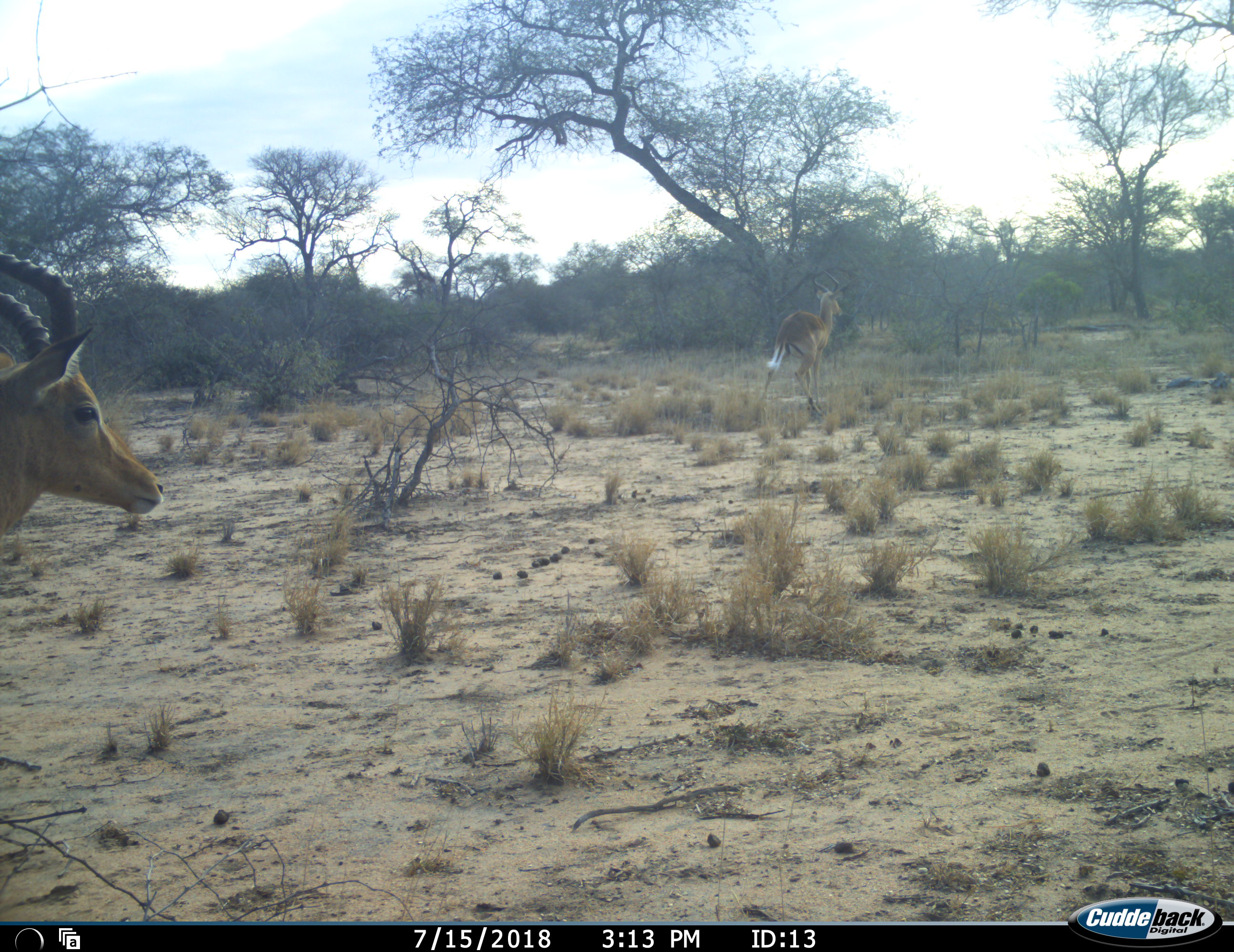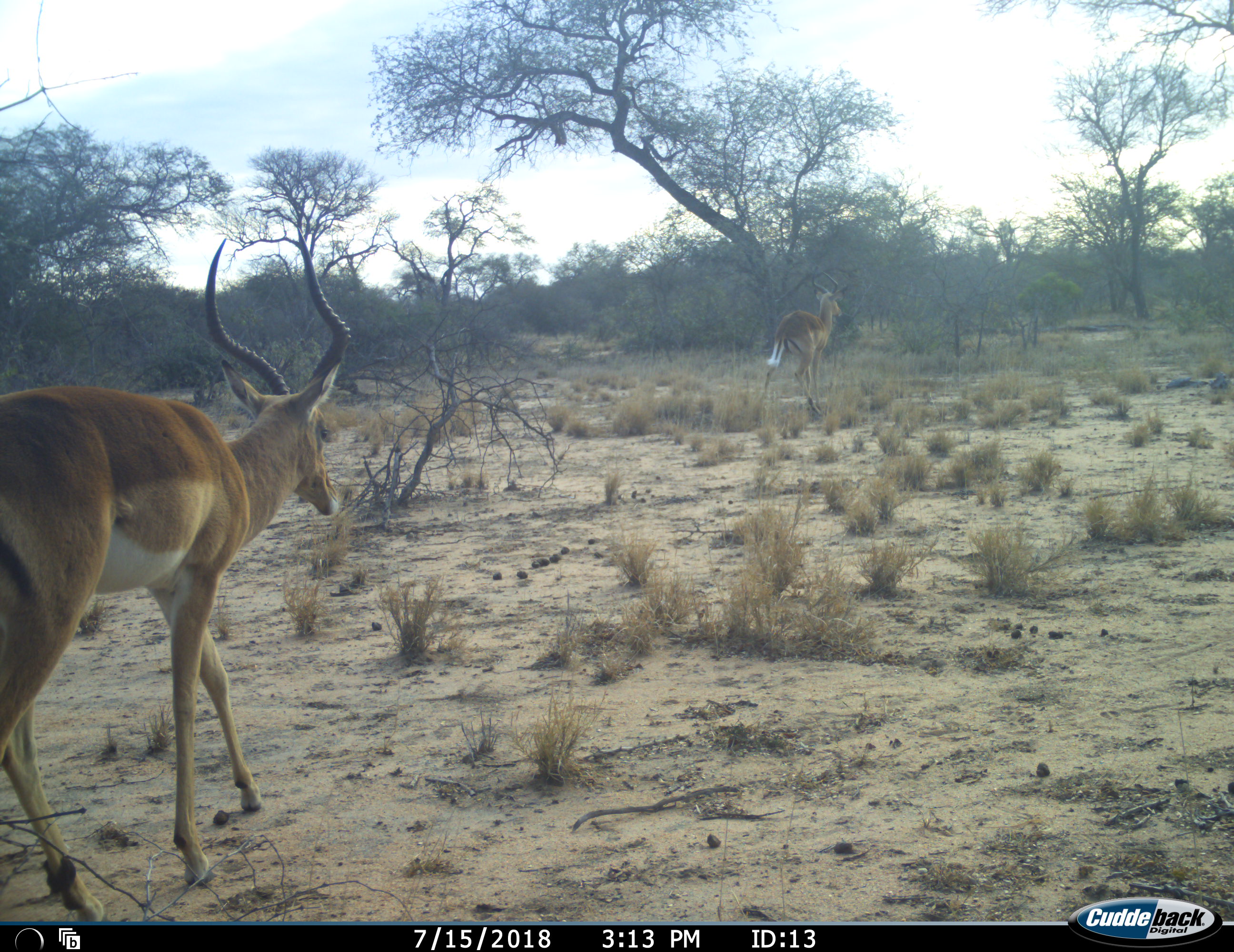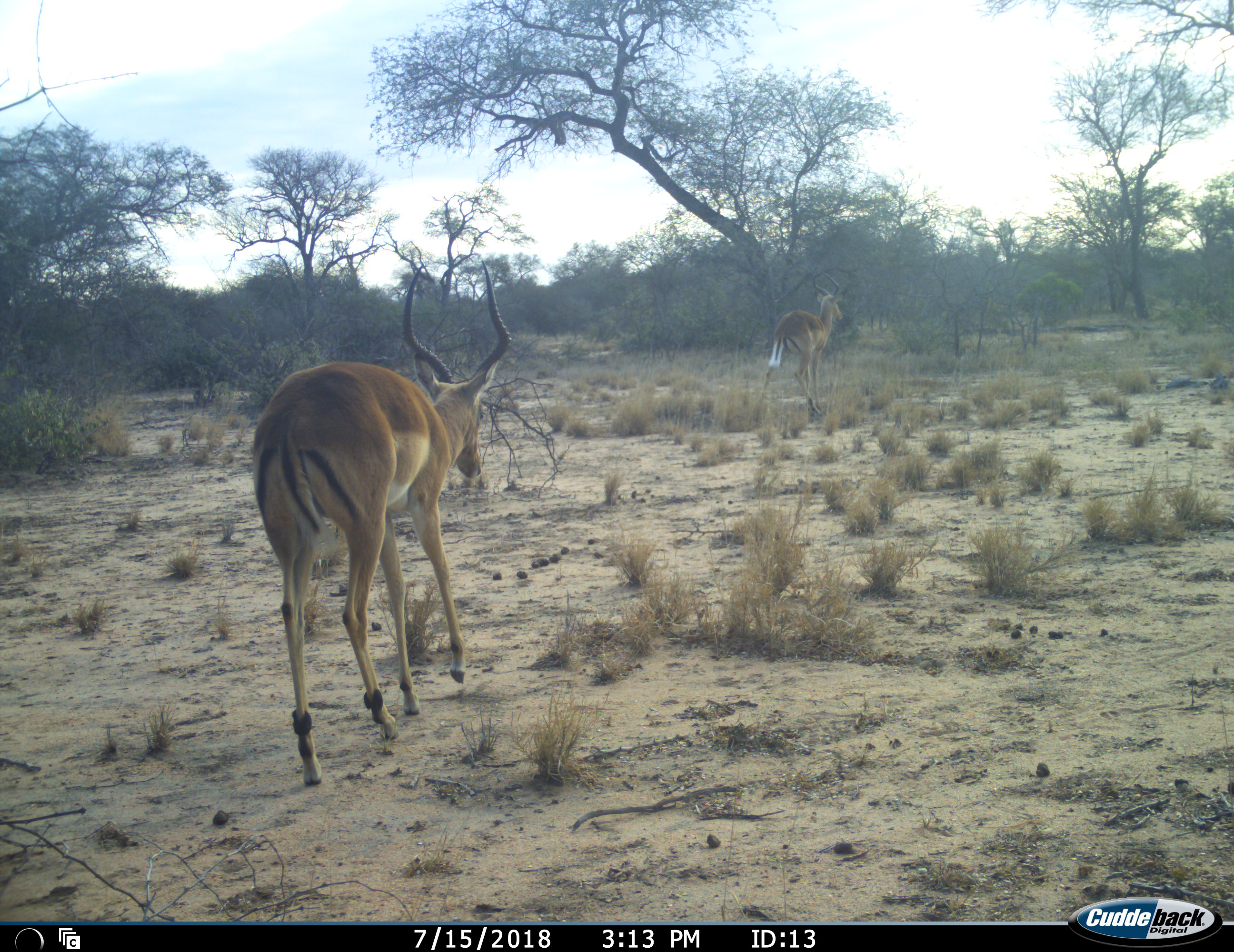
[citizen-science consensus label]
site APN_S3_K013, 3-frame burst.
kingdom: Animalia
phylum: Chordata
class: Mammalia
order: Artiodactyla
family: Bovidae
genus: Aepyceros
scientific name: Aepyceros melampus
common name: impala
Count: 2.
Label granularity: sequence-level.